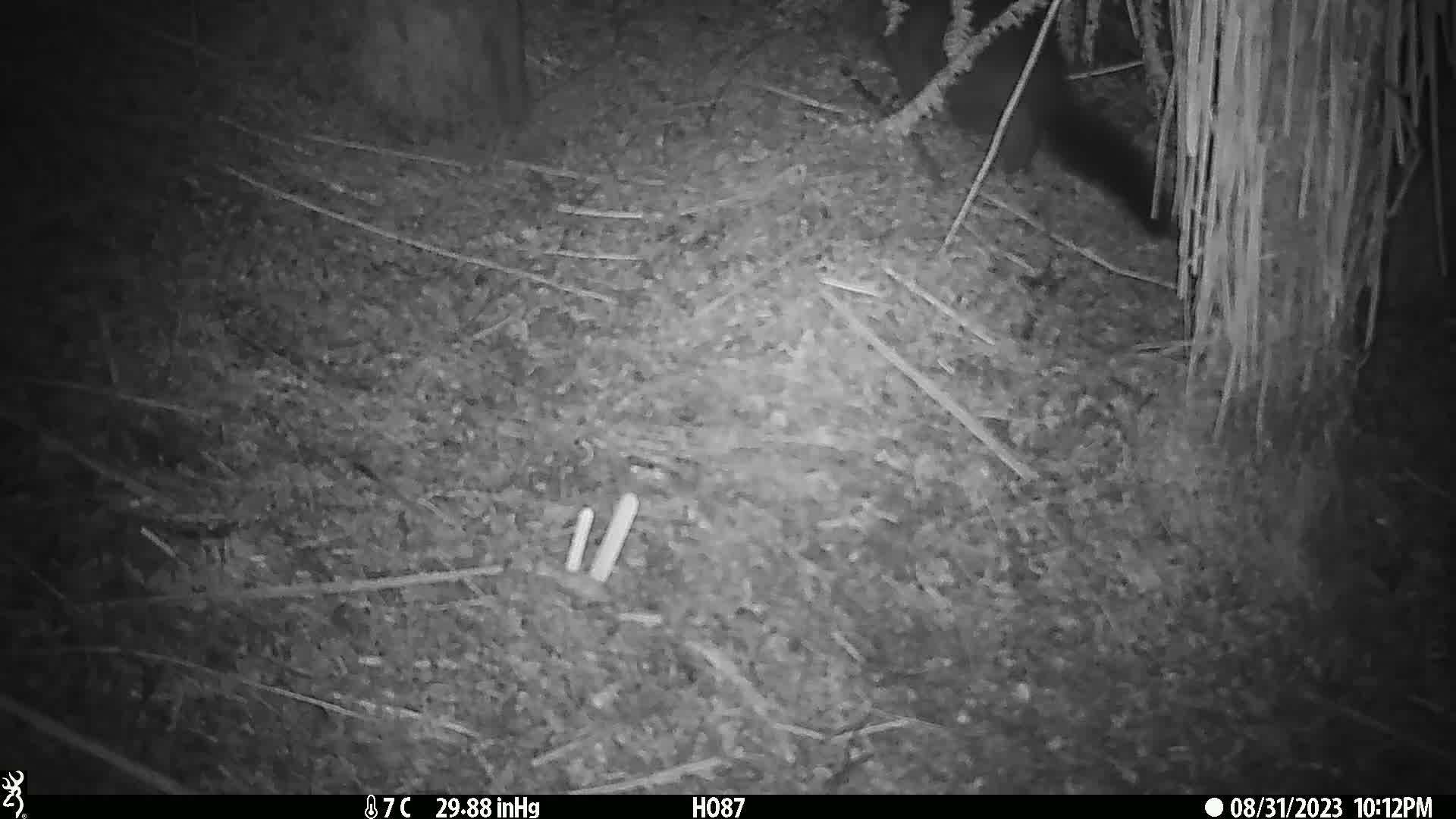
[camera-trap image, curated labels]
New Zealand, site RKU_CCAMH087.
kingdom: Animalia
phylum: Chordata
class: Mammalia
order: Diprotodontia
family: Phalangeridae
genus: Trichosurus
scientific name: Trichosurus vulpecula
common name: common brushtail possum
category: possum